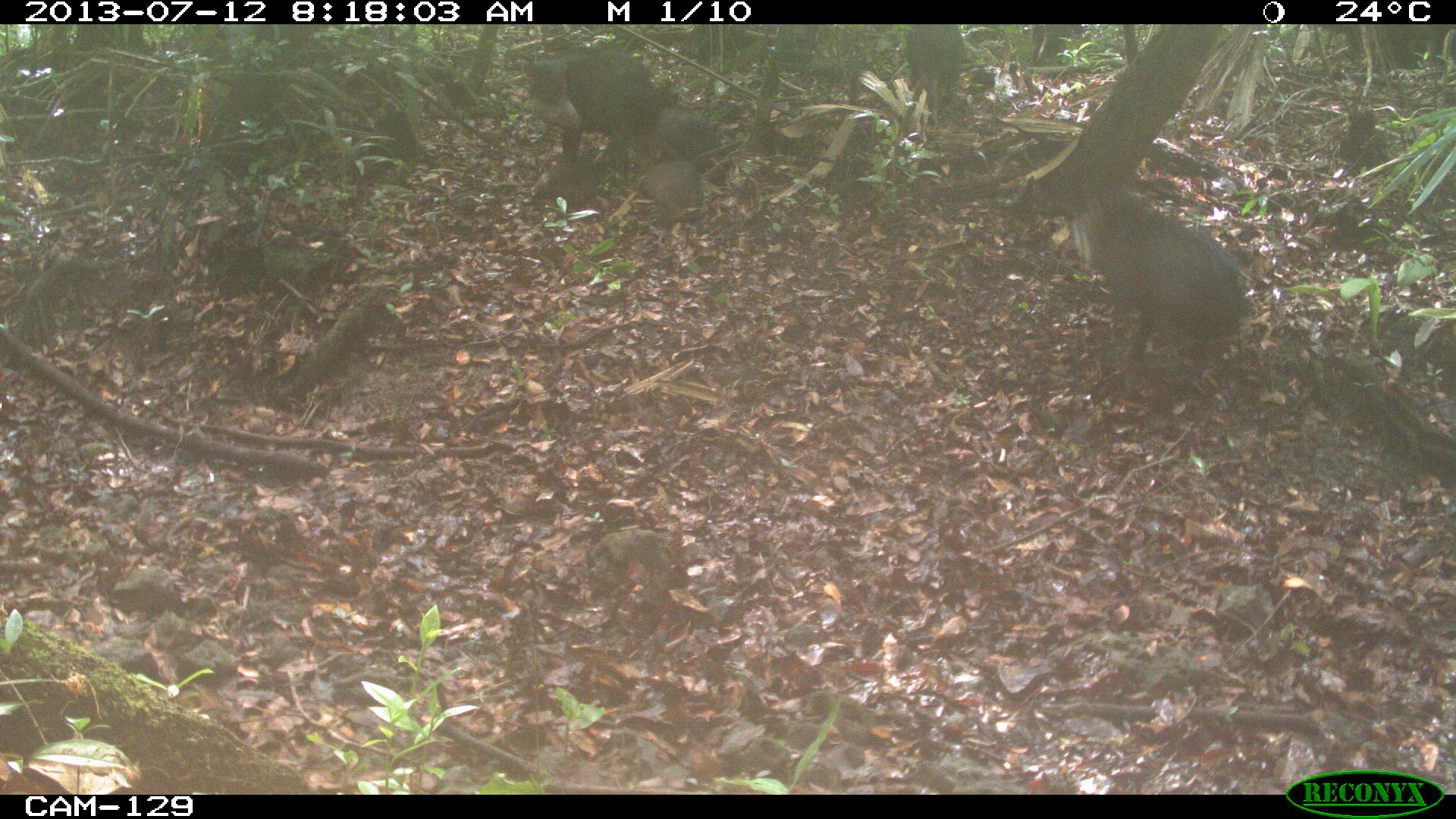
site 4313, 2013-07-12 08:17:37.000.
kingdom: Animalia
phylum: Chordata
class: Mammalia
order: Artiodactyla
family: Tayassuidae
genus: Tayassu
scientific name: Tayassu pecari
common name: white-lipped peccary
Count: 25.